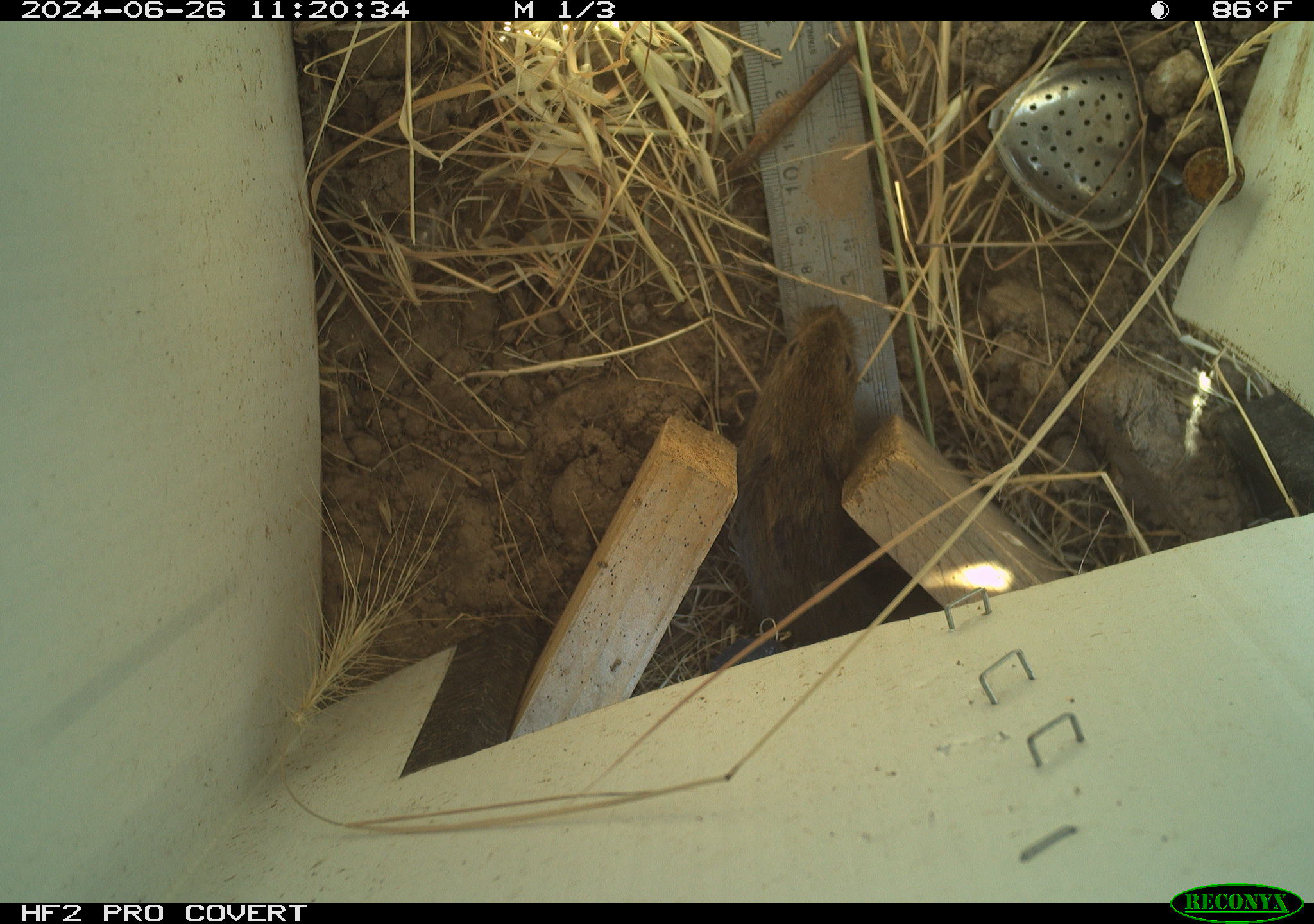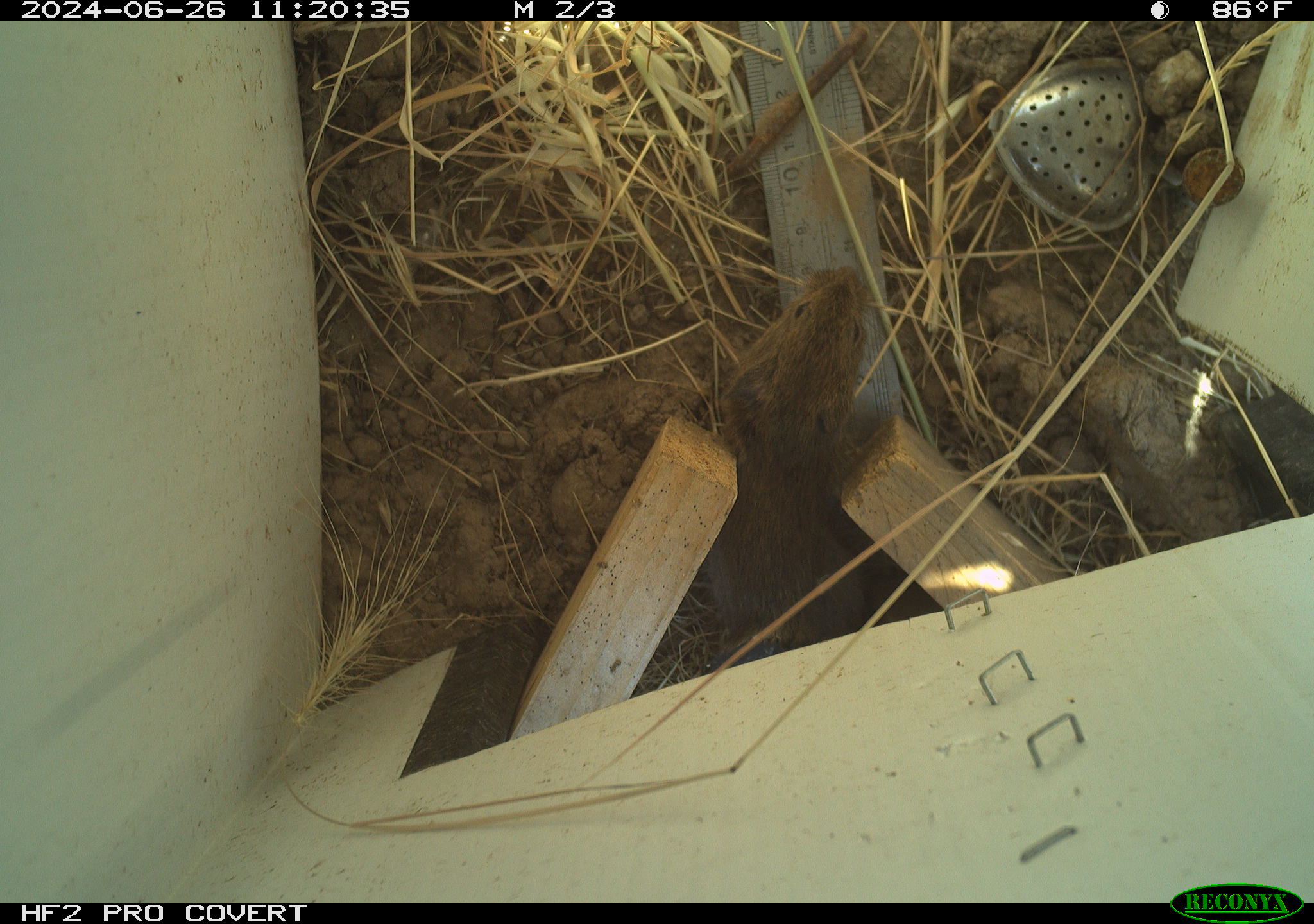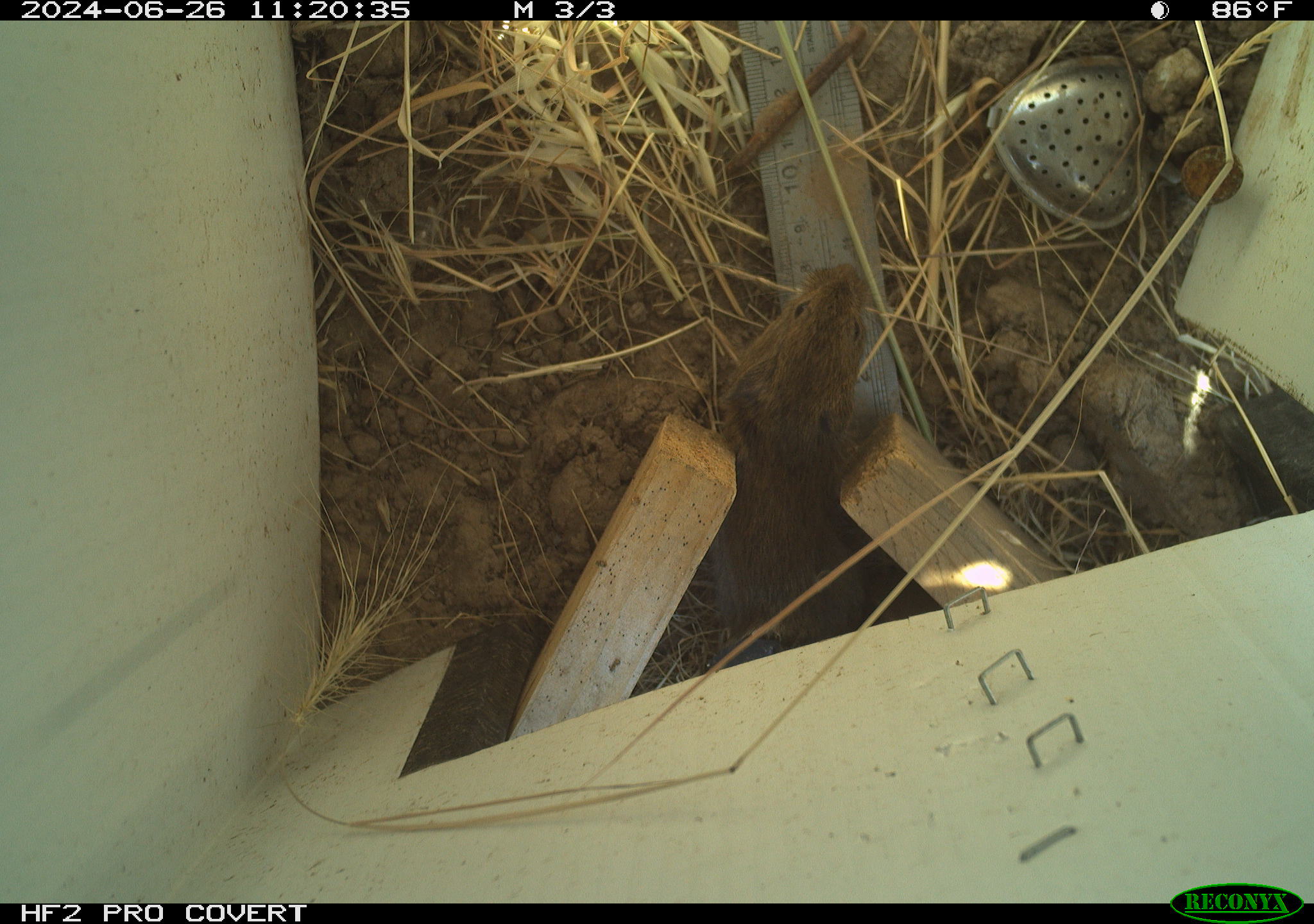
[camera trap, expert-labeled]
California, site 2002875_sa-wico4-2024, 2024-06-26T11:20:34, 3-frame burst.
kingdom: Animalia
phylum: Chordata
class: Mammalia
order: Rodentia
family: Cricetidae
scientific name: Arvicolinae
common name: voles, lemmings, and muskrats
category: arvicolinae subfamily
Arvicolinae subfamily (voles, lemmings, and muskrats) (Arvicolinae).